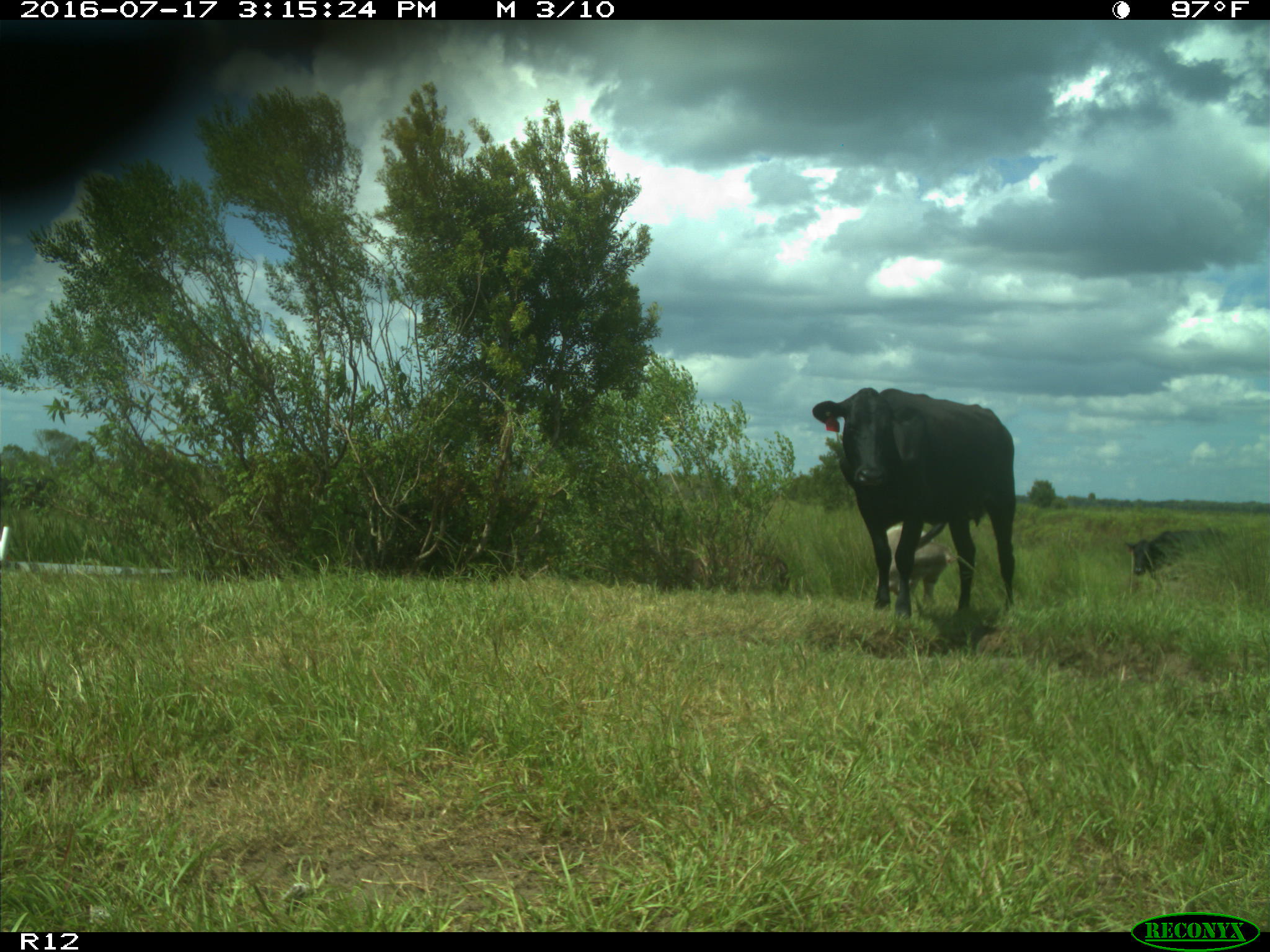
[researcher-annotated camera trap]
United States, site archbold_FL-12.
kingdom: Animalia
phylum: Chordata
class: Mammalia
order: Artiodactyla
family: Bovidae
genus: Bos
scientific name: Bos taurus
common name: domestic cow